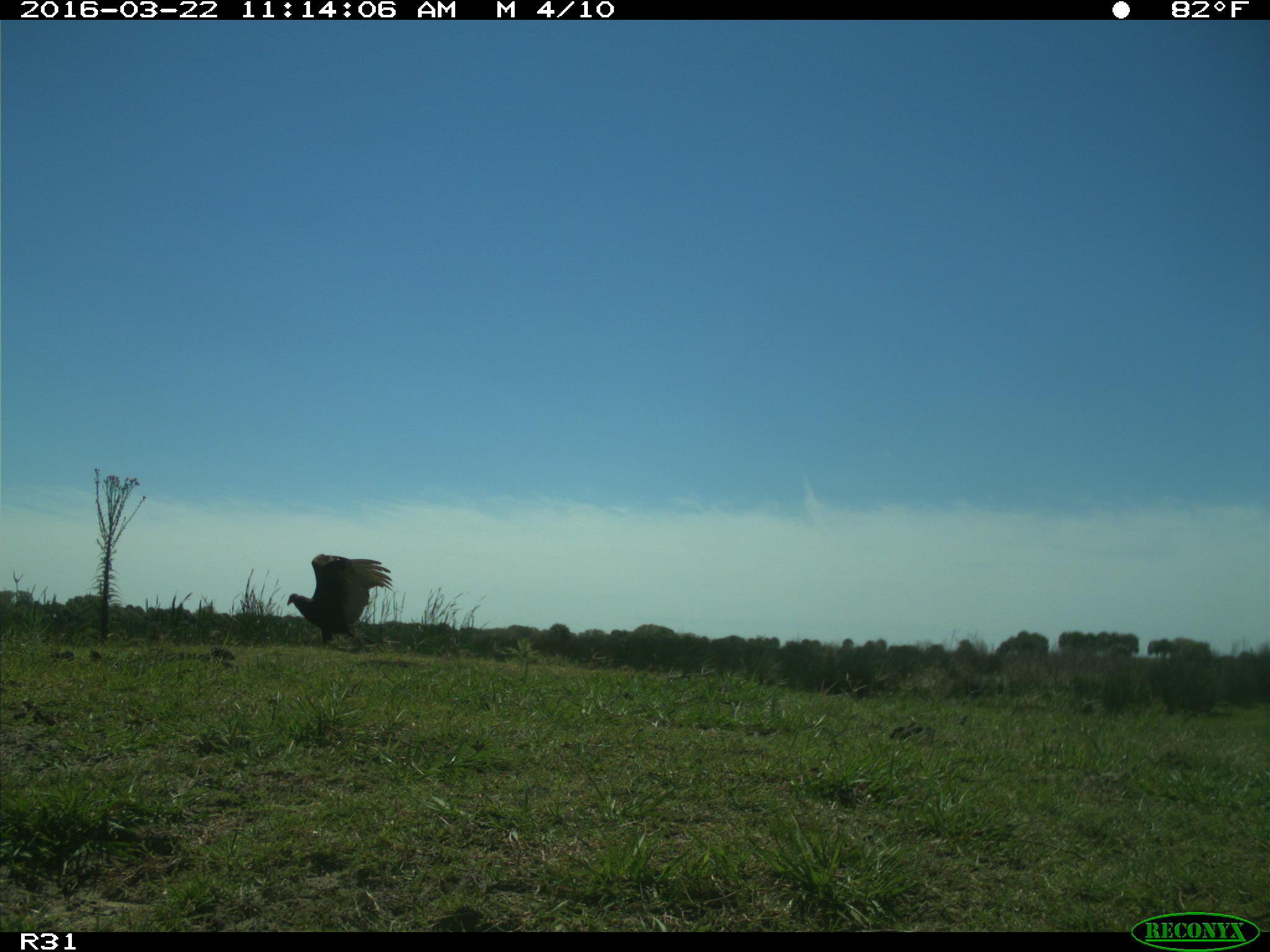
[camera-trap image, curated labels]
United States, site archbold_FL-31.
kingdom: Animalia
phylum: Chordata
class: Aves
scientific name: Aves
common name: birds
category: unidentified bird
Unidentified bird (birds) (Aves).